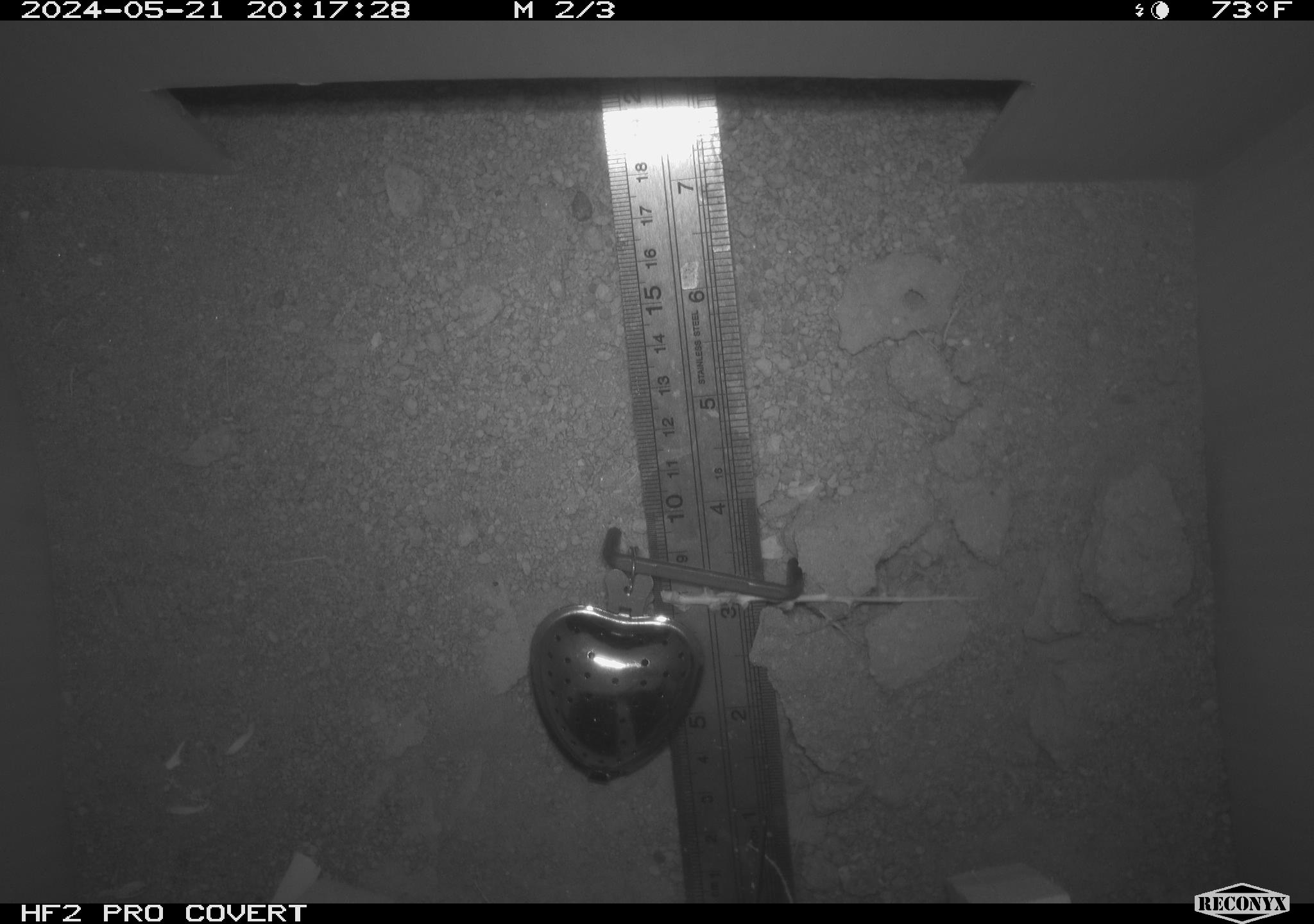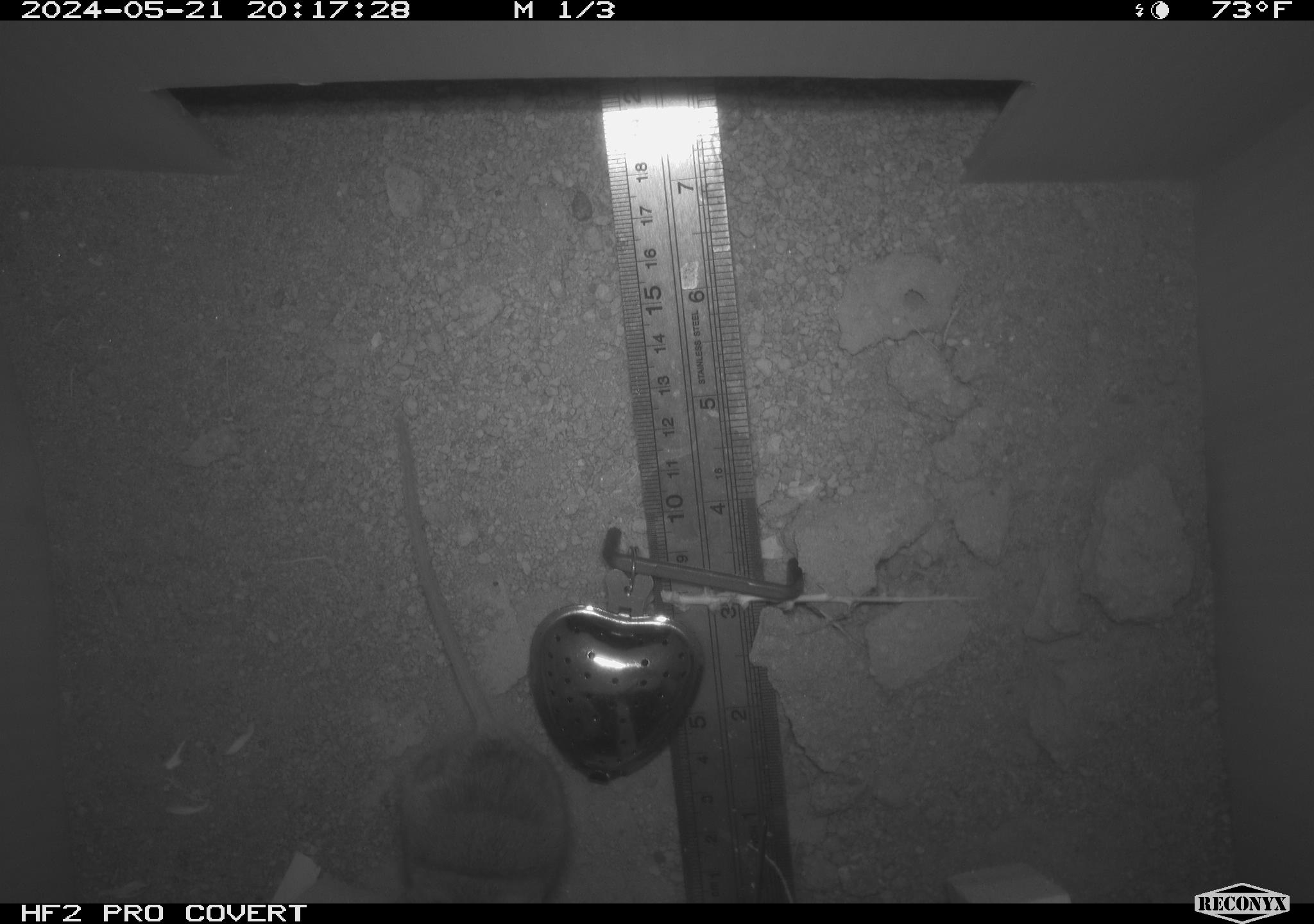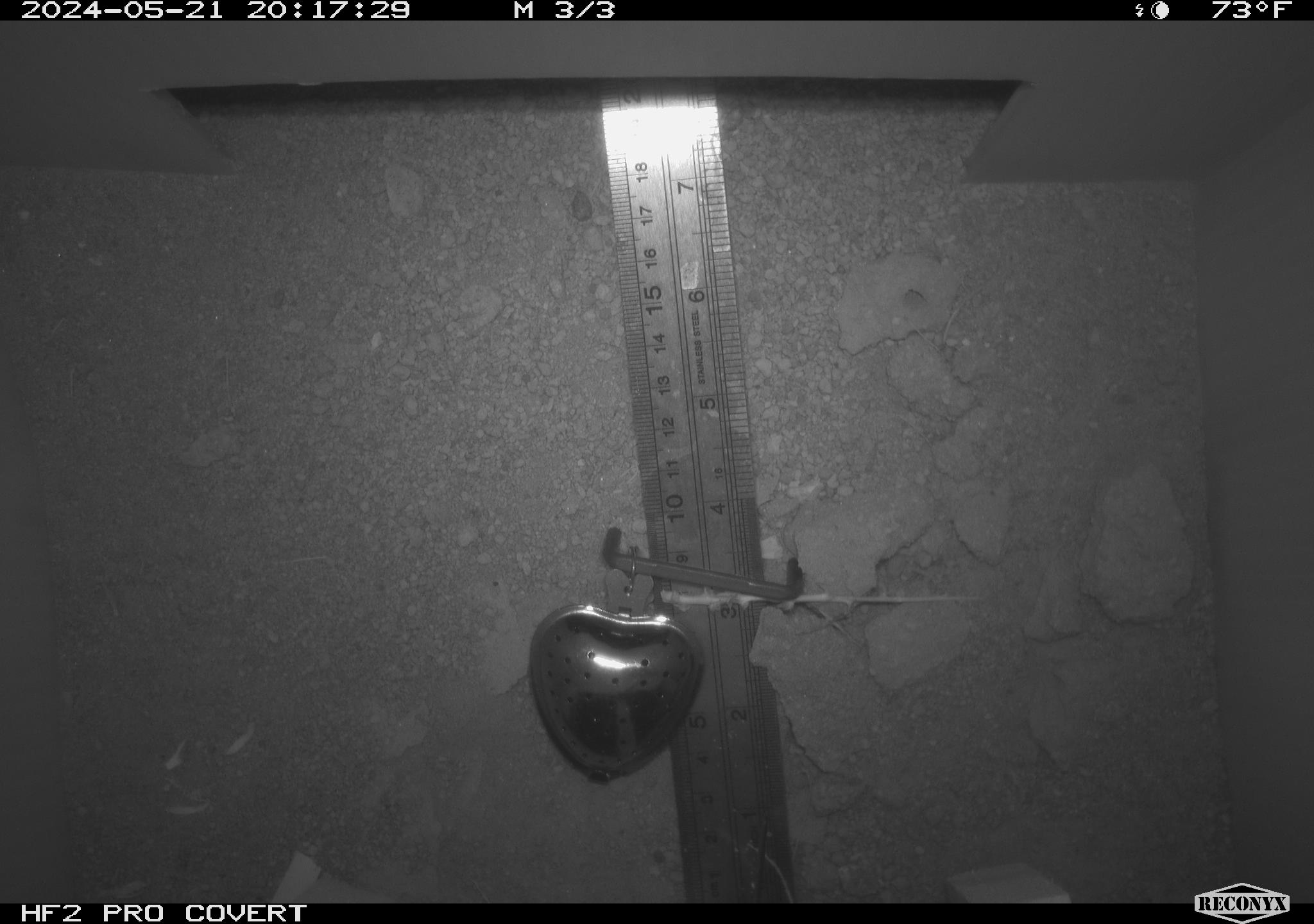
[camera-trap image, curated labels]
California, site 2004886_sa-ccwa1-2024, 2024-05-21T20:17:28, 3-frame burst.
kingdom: Animalia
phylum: Chordata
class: Mammalia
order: Rodentia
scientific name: Rodentia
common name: mouse species